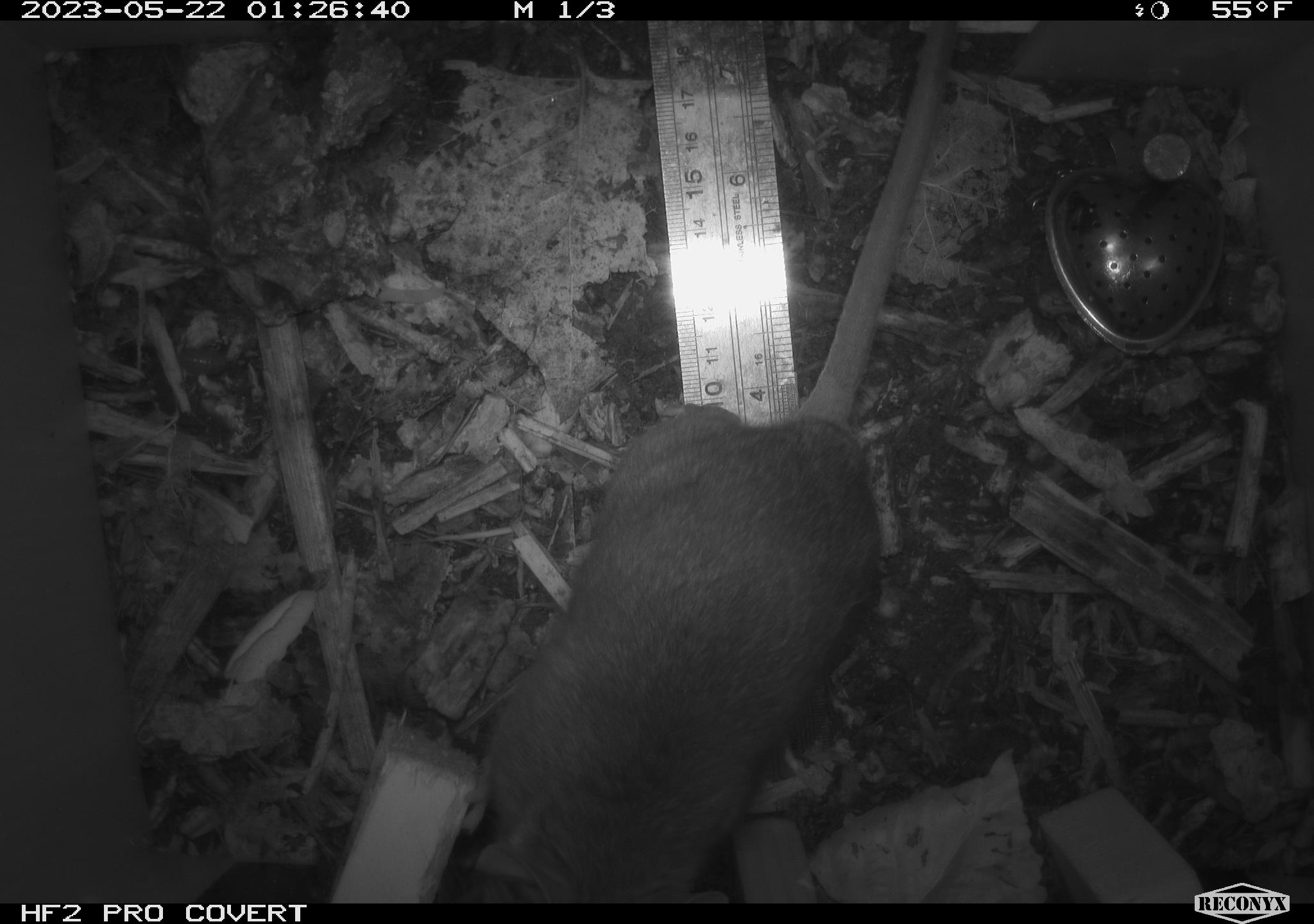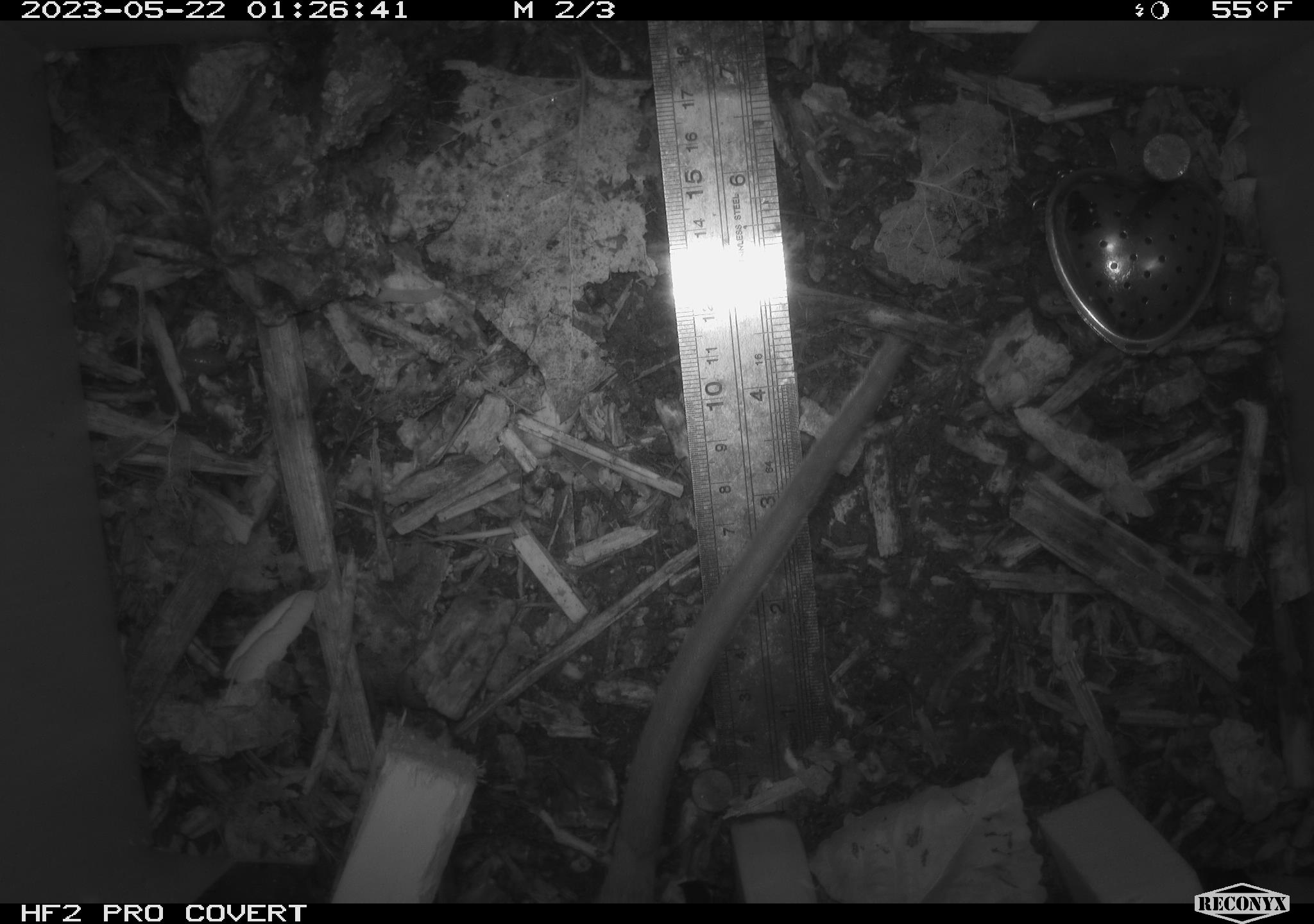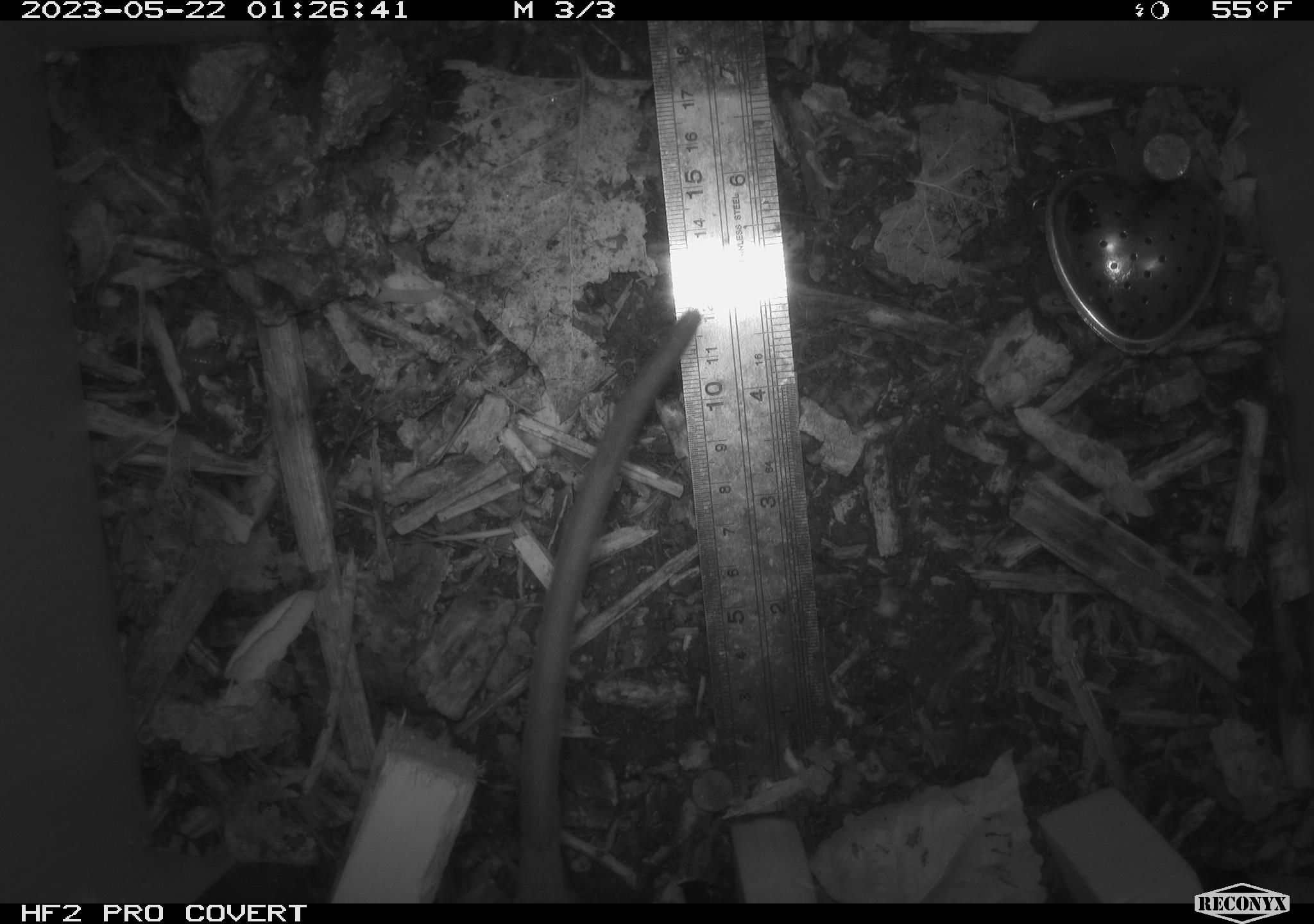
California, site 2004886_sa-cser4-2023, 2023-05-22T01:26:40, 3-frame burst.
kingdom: Animalia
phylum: Chordata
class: Mammalia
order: Rodentia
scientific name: Rodentia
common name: woodrat or rat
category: woodrat or rat species